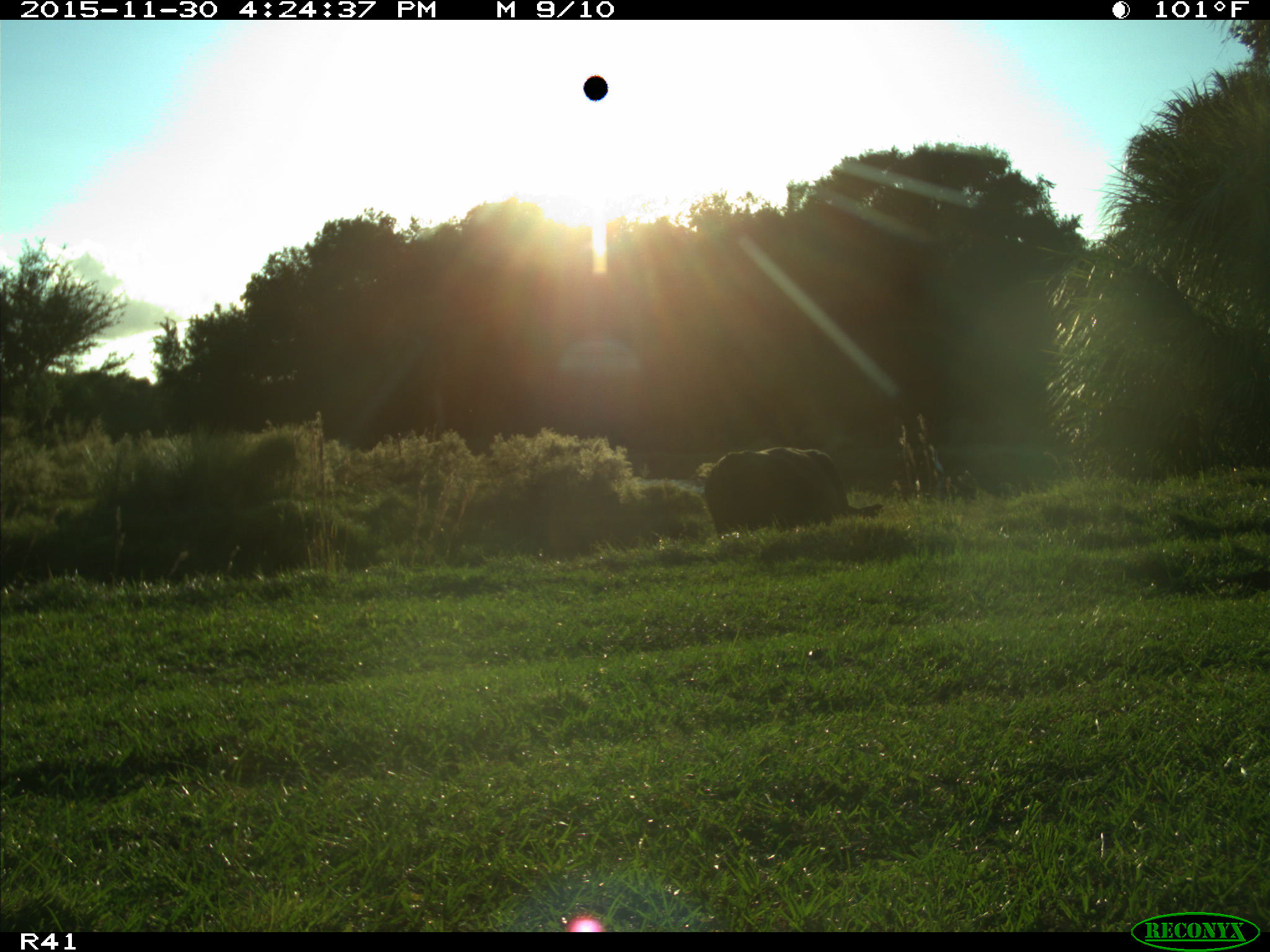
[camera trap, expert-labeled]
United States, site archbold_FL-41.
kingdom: Animalia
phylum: Chordata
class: Mammalia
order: Artiodactyla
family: Bovidae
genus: Bos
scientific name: Bos taurus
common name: domestic cow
Bos taurus (domestic cow).